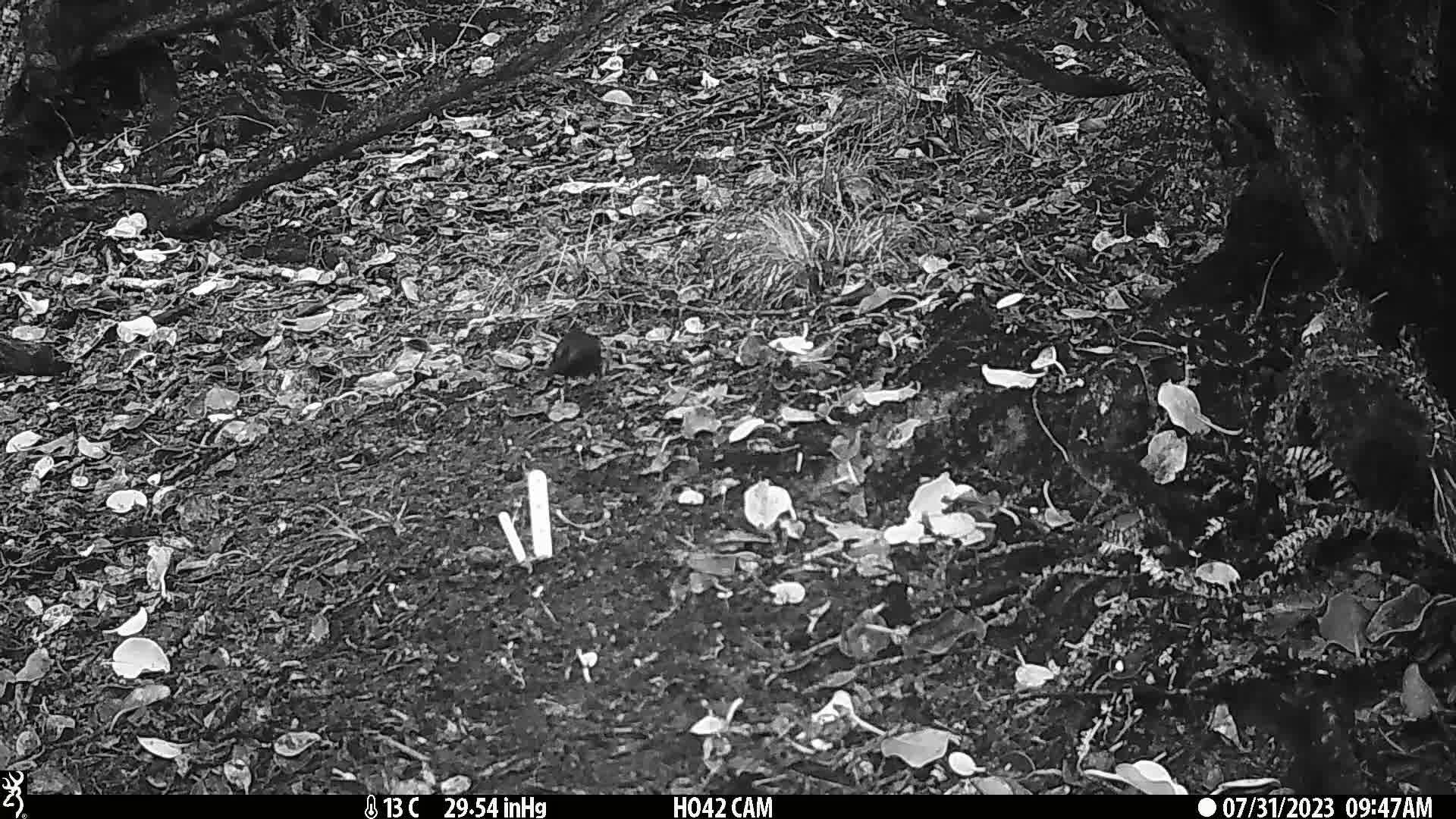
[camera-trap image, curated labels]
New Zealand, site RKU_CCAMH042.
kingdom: Animalia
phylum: Chordata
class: Aves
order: Passeriformes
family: Turdidae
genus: Turdus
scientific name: Turdus merula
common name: eurasian blackbird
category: blackbird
Blackbird (eurasian blackbird) (Turdus merula).